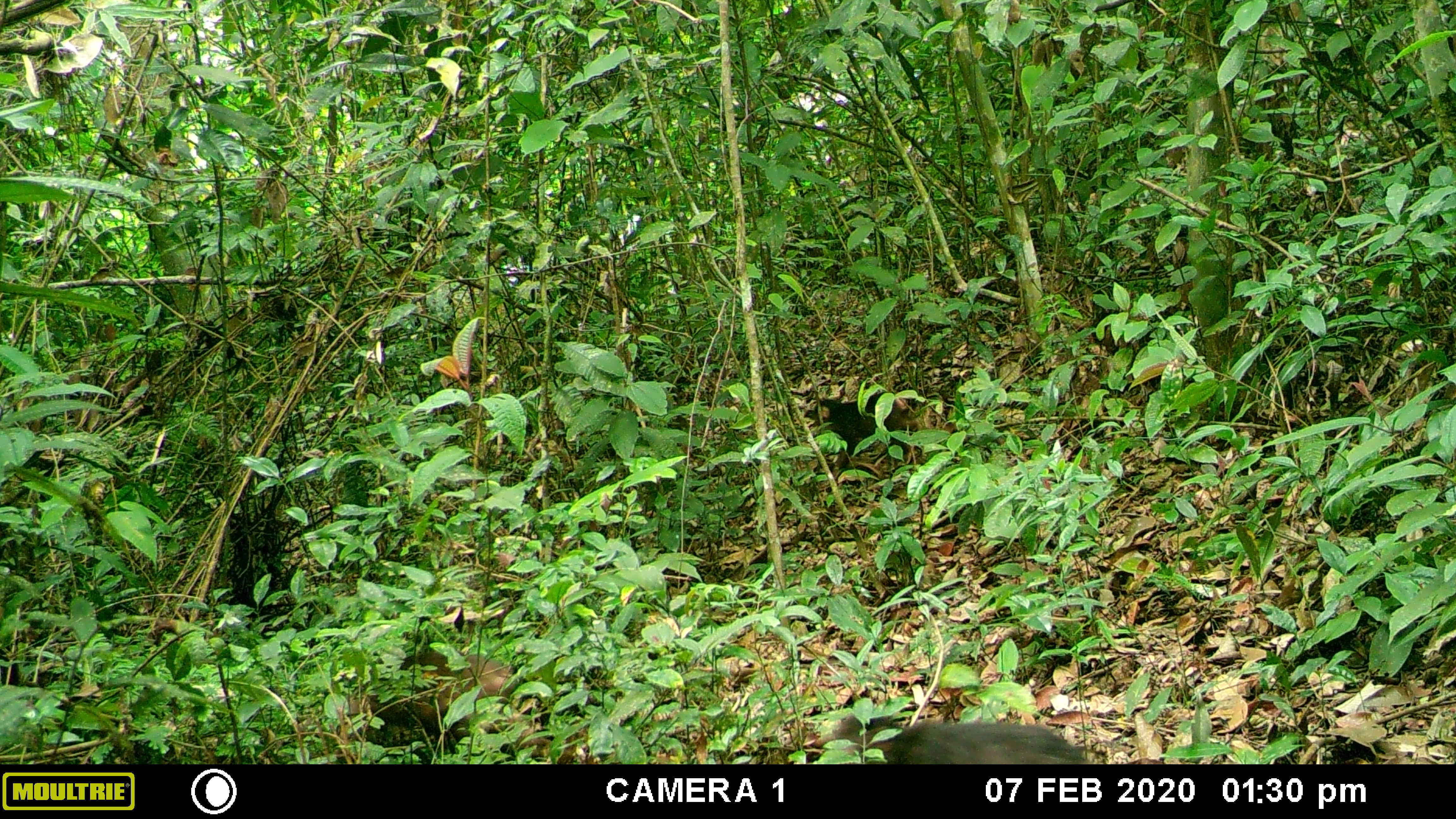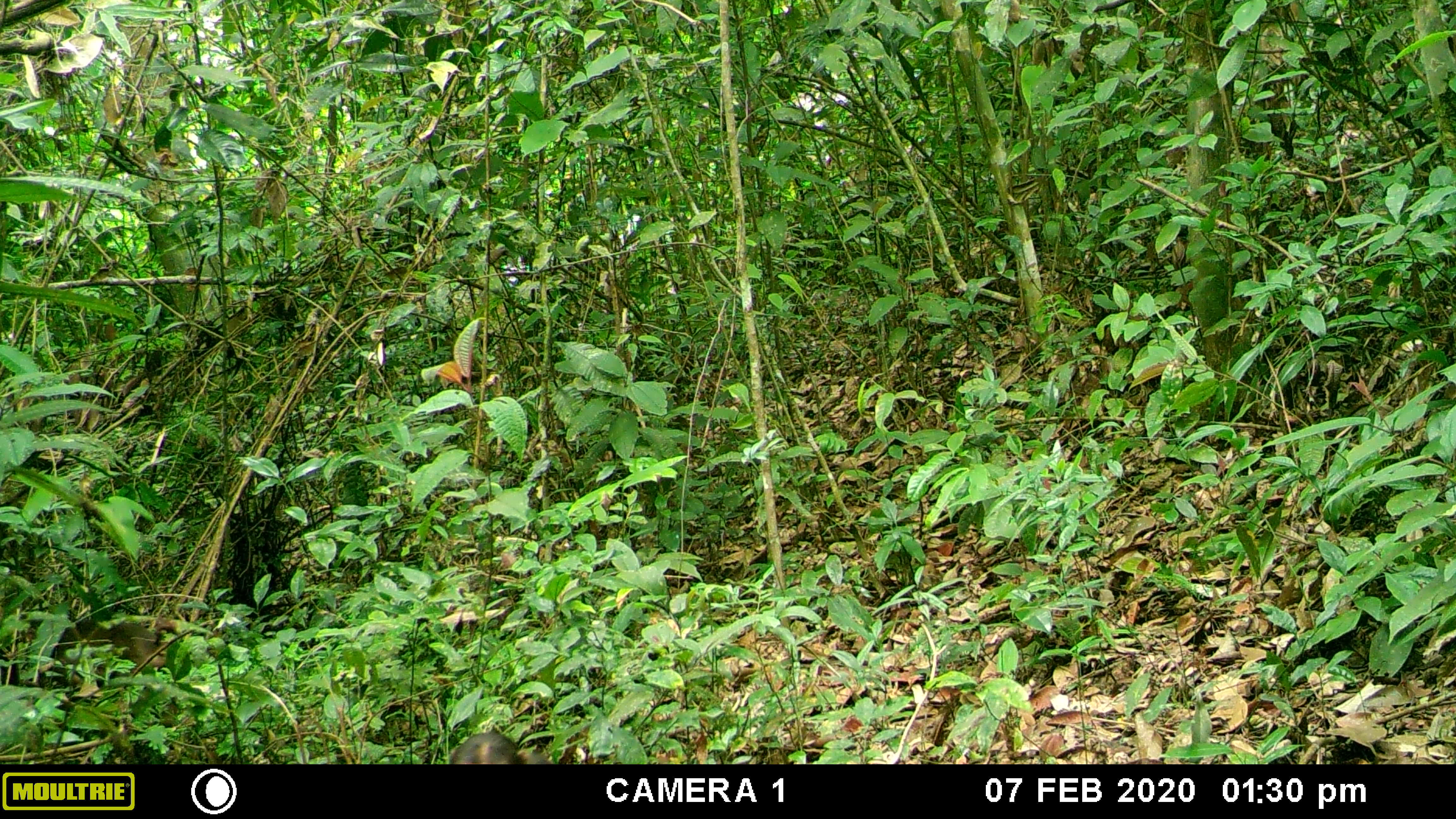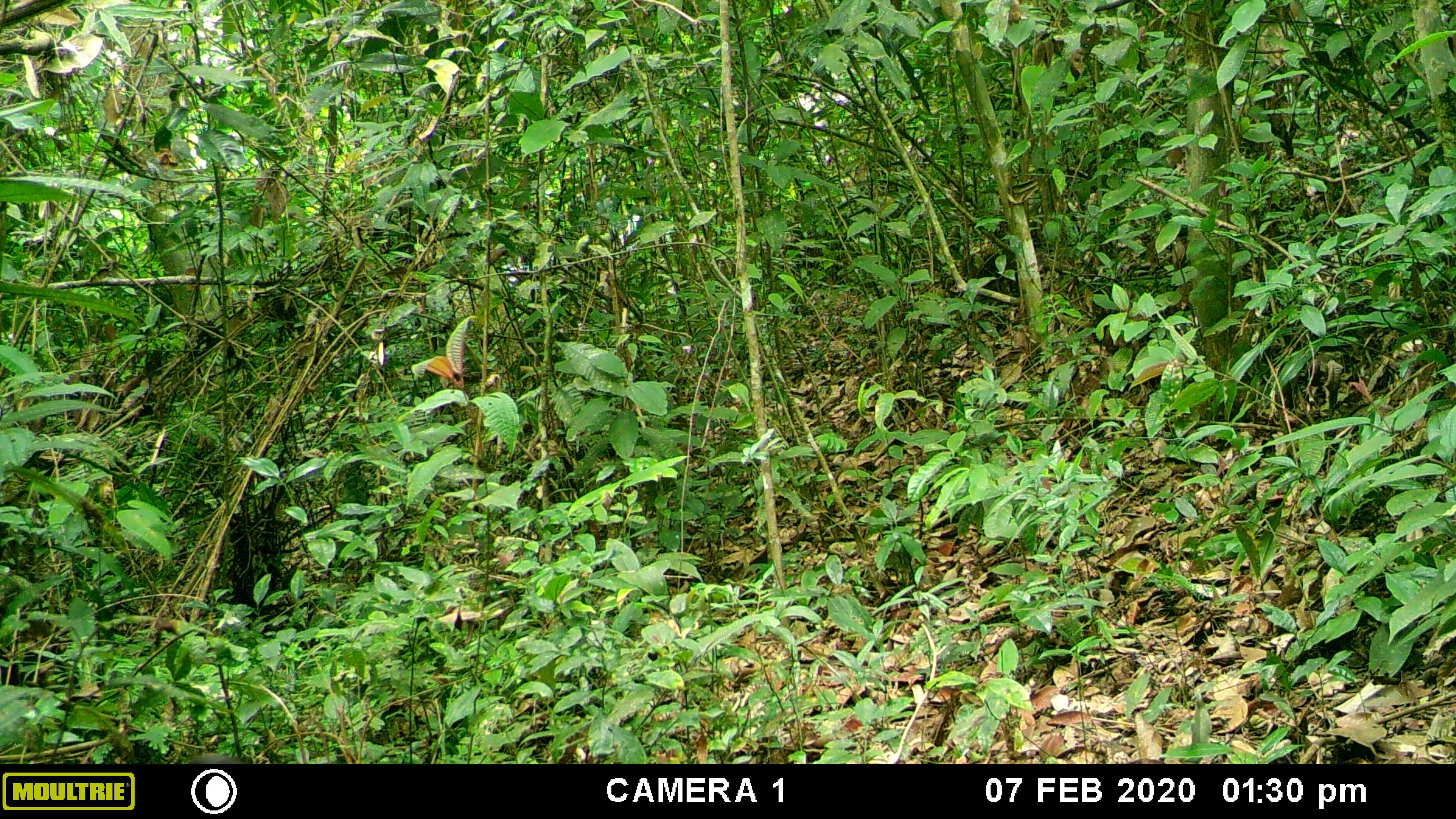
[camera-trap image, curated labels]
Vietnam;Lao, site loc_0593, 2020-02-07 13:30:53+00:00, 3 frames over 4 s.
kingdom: Animalia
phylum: Chordata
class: Mammalia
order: Primates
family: Cercopithecidae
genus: Macaca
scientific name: Macaca arctoides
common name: stump-tailed macaque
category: stump tailed macaque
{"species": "stump tailed macaque (stump-tailed macaque) (Macaca arctoides)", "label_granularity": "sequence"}